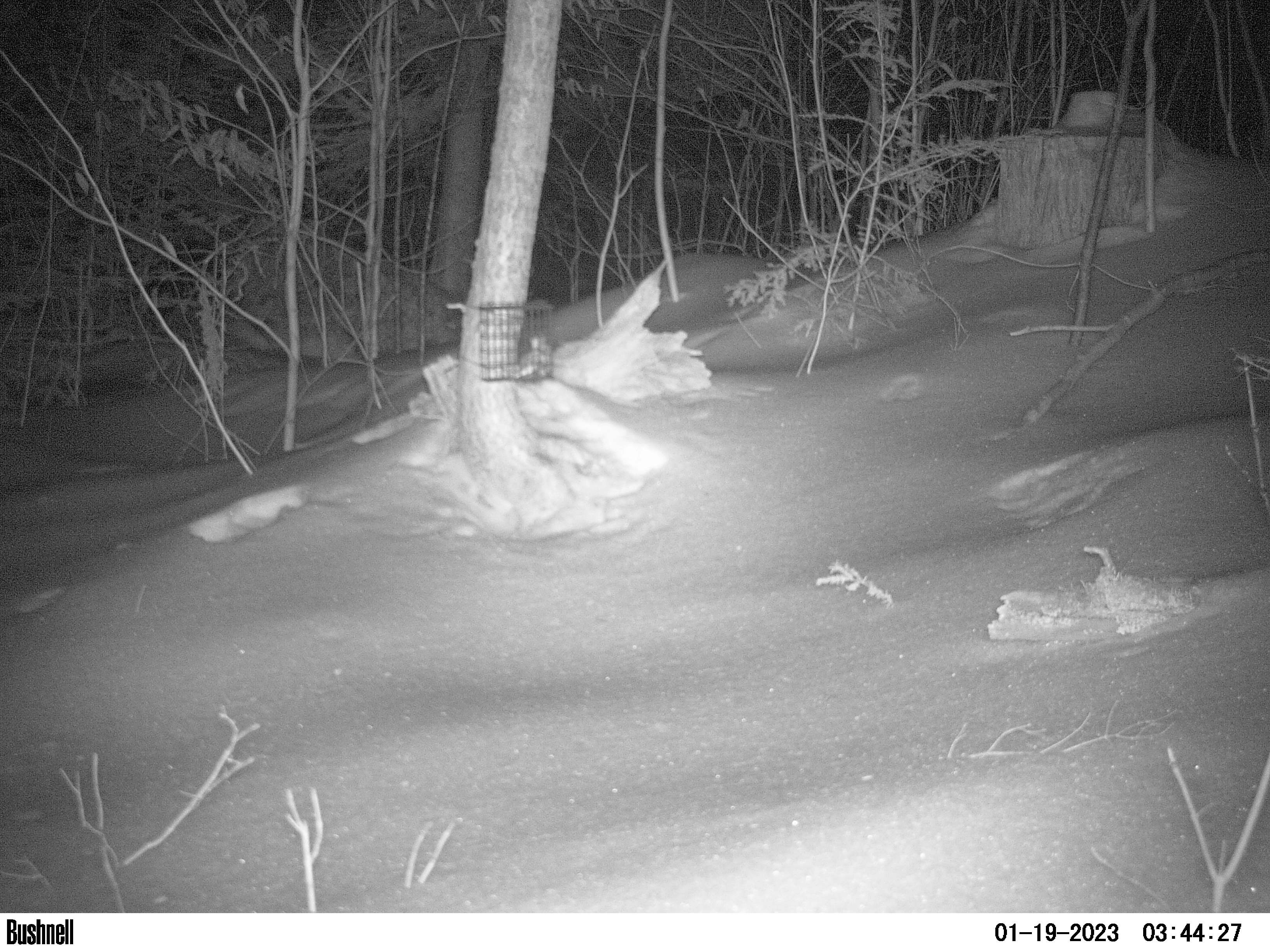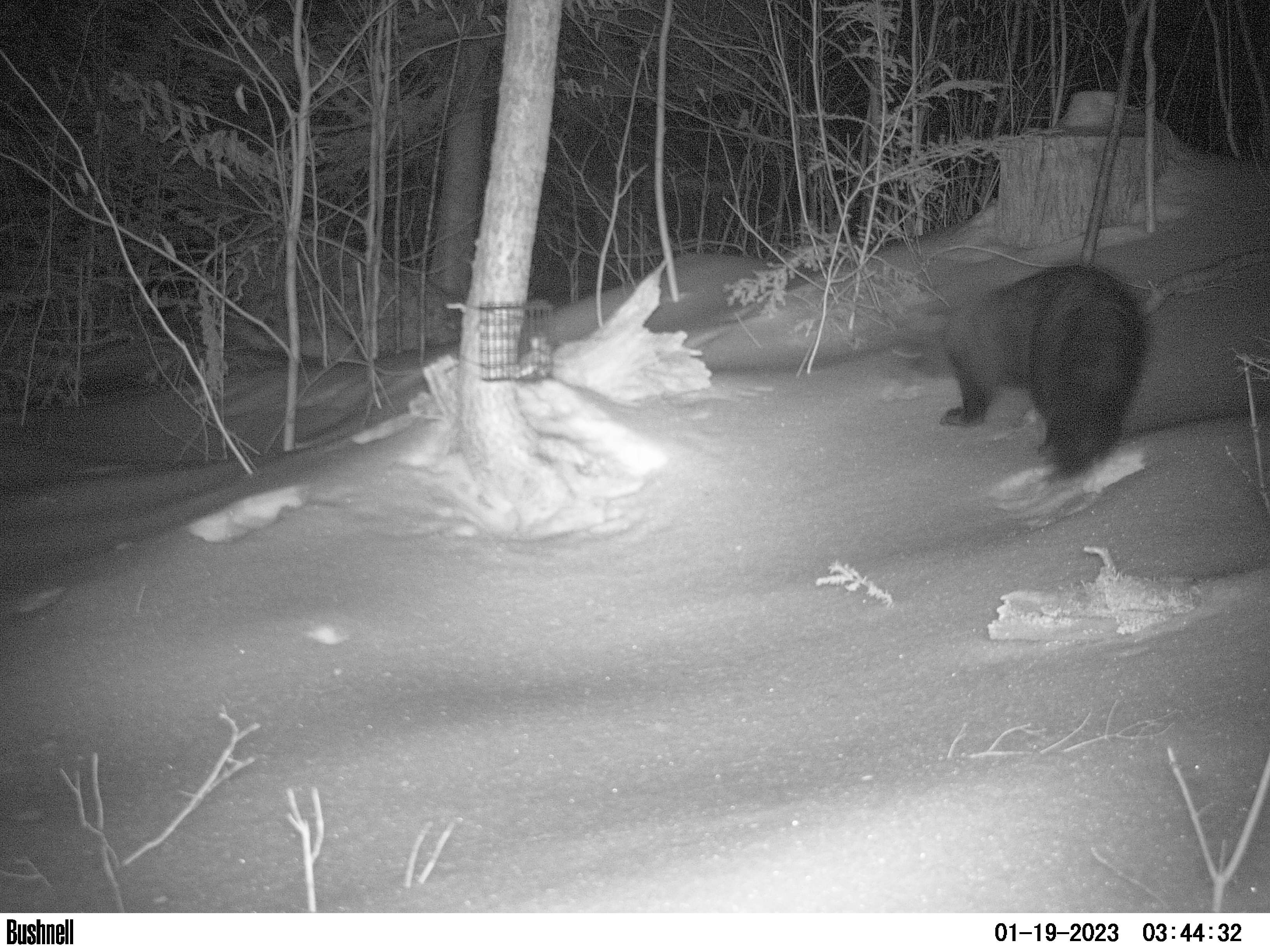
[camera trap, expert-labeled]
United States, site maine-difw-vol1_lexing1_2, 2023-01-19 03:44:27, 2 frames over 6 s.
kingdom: Animalia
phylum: Chordata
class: Mammalia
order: Carnivora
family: Mustelidae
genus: Pekania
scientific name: Pekania pennanti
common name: fisher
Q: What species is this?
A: Fisher (Pekania pennanti).